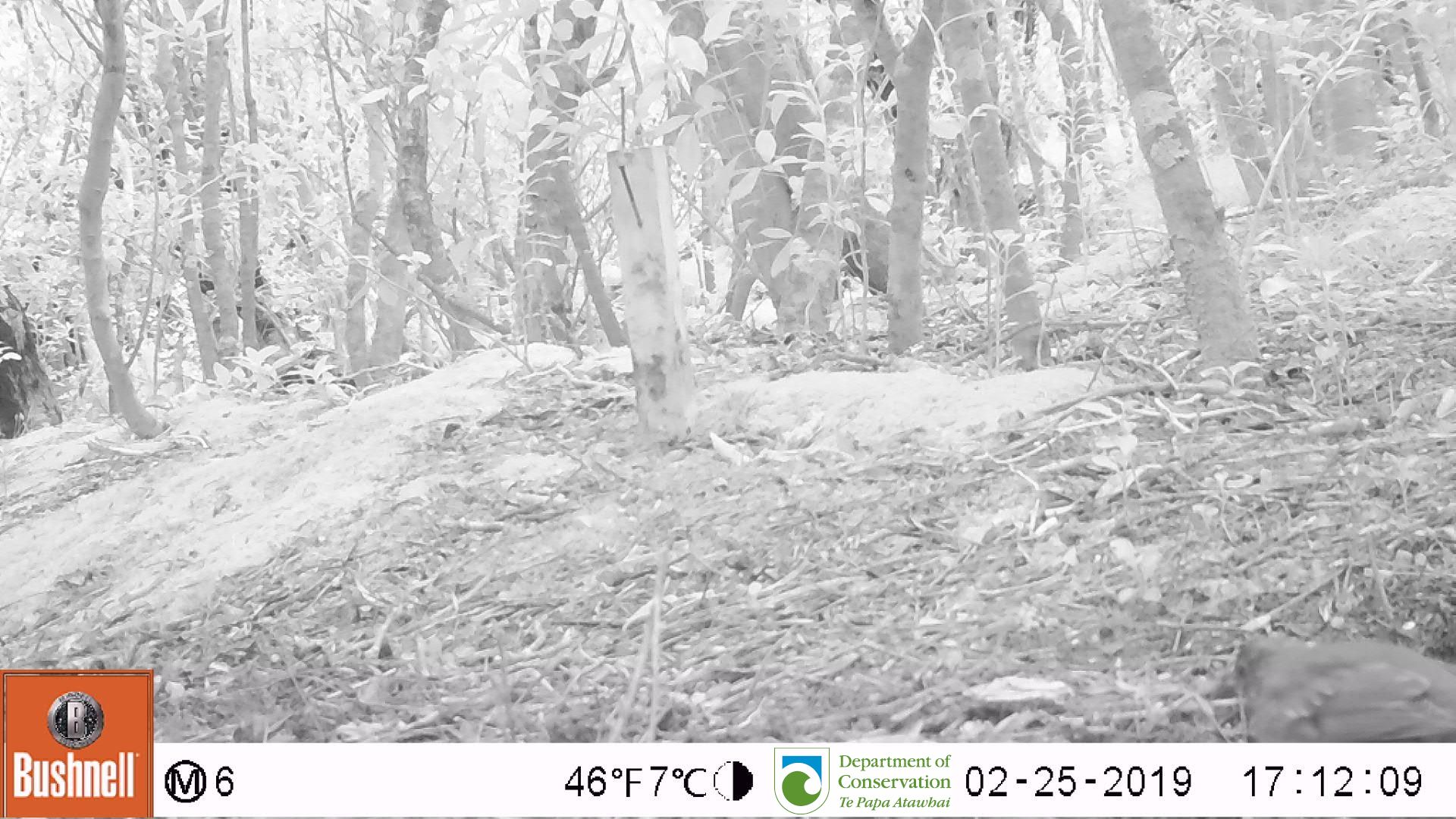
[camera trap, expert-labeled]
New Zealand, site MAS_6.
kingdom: Animalia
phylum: Chordata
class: Aves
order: Passeriformes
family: Turdidae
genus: Turdus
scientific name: Turdus philomelos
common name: song thrush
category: thrush